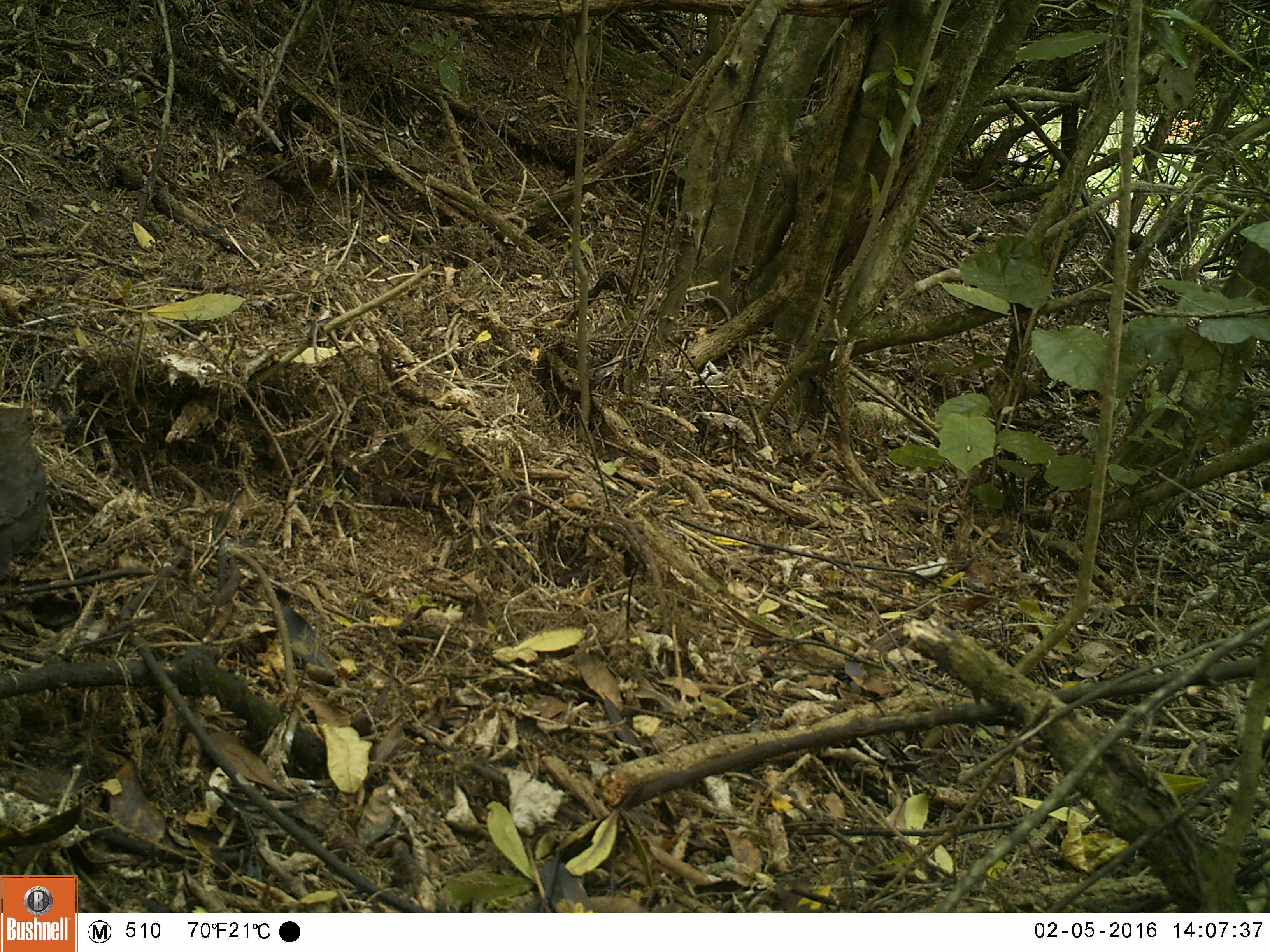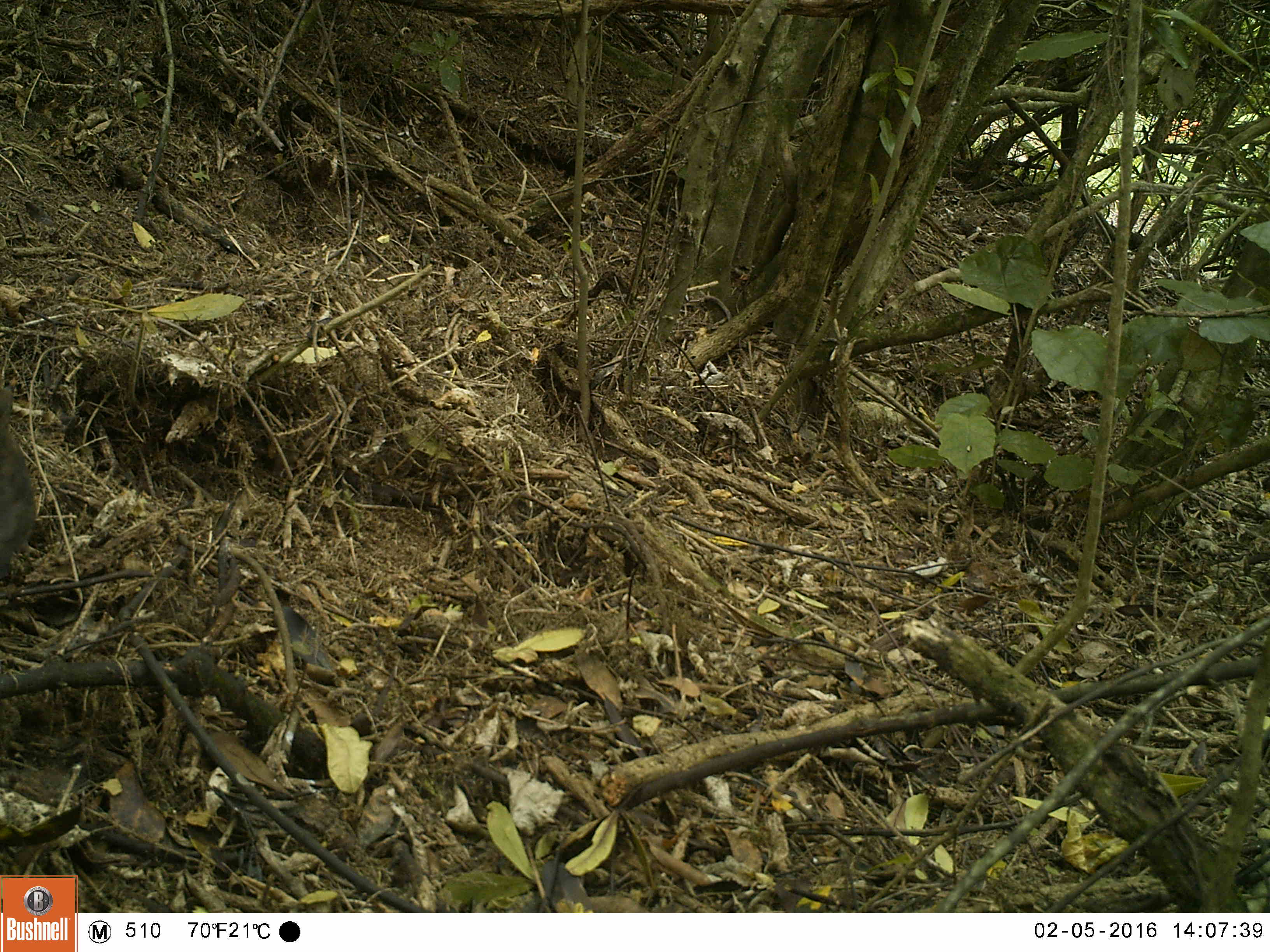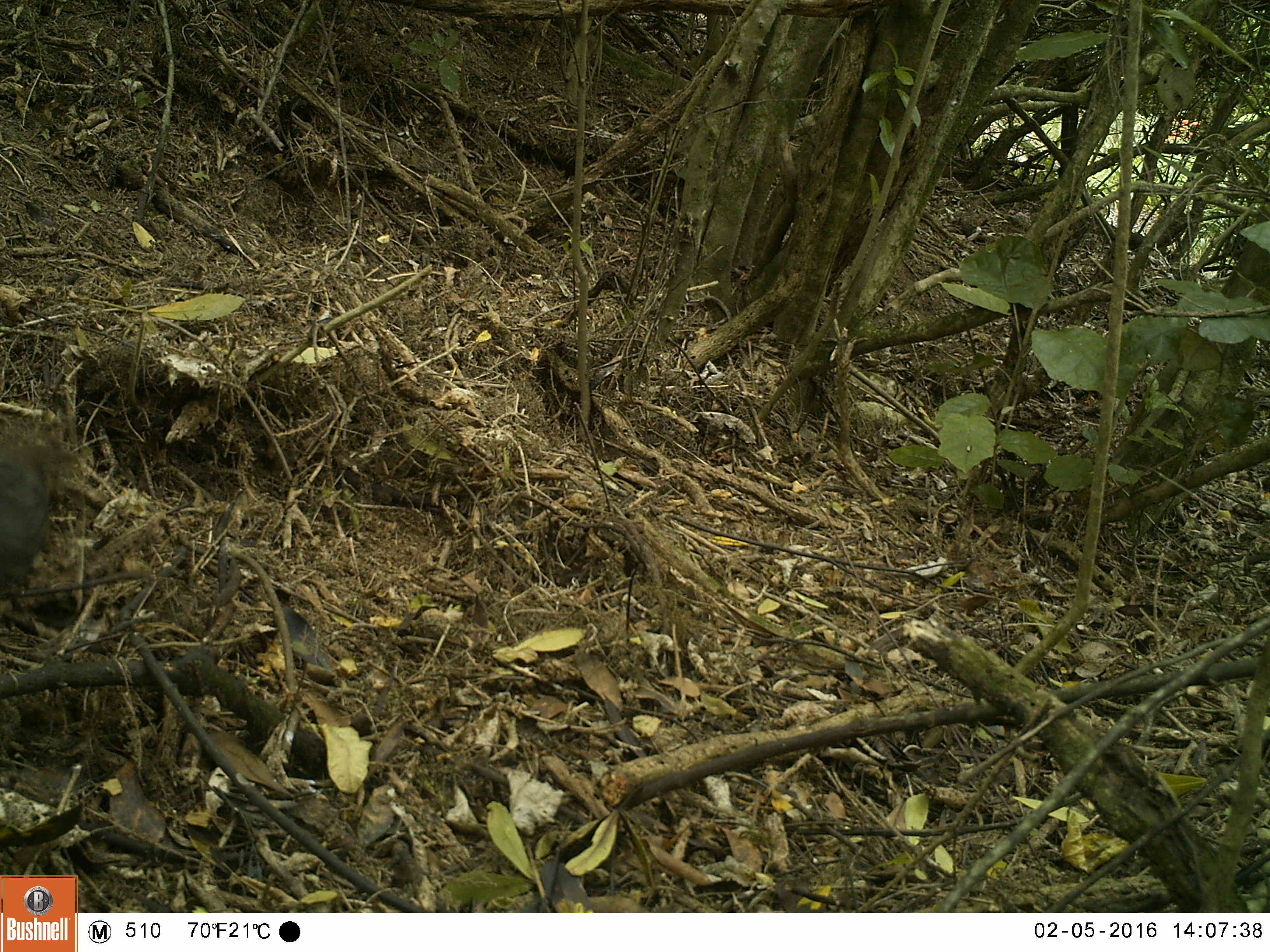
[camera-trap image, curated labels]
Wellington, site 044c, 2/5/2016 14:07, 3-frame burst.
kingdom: Animalia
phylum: Chordata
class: Aves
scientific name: Aves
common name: bird